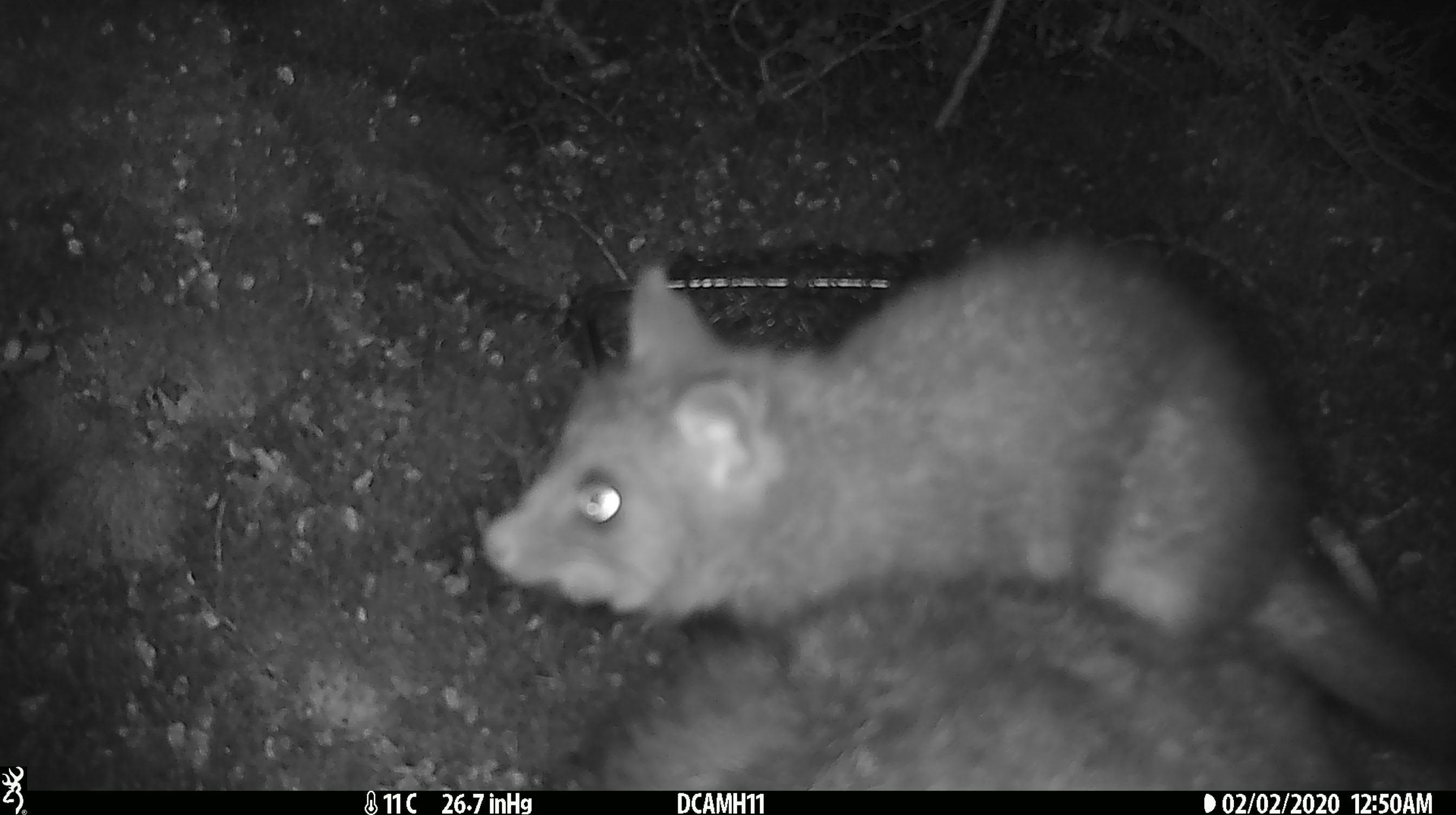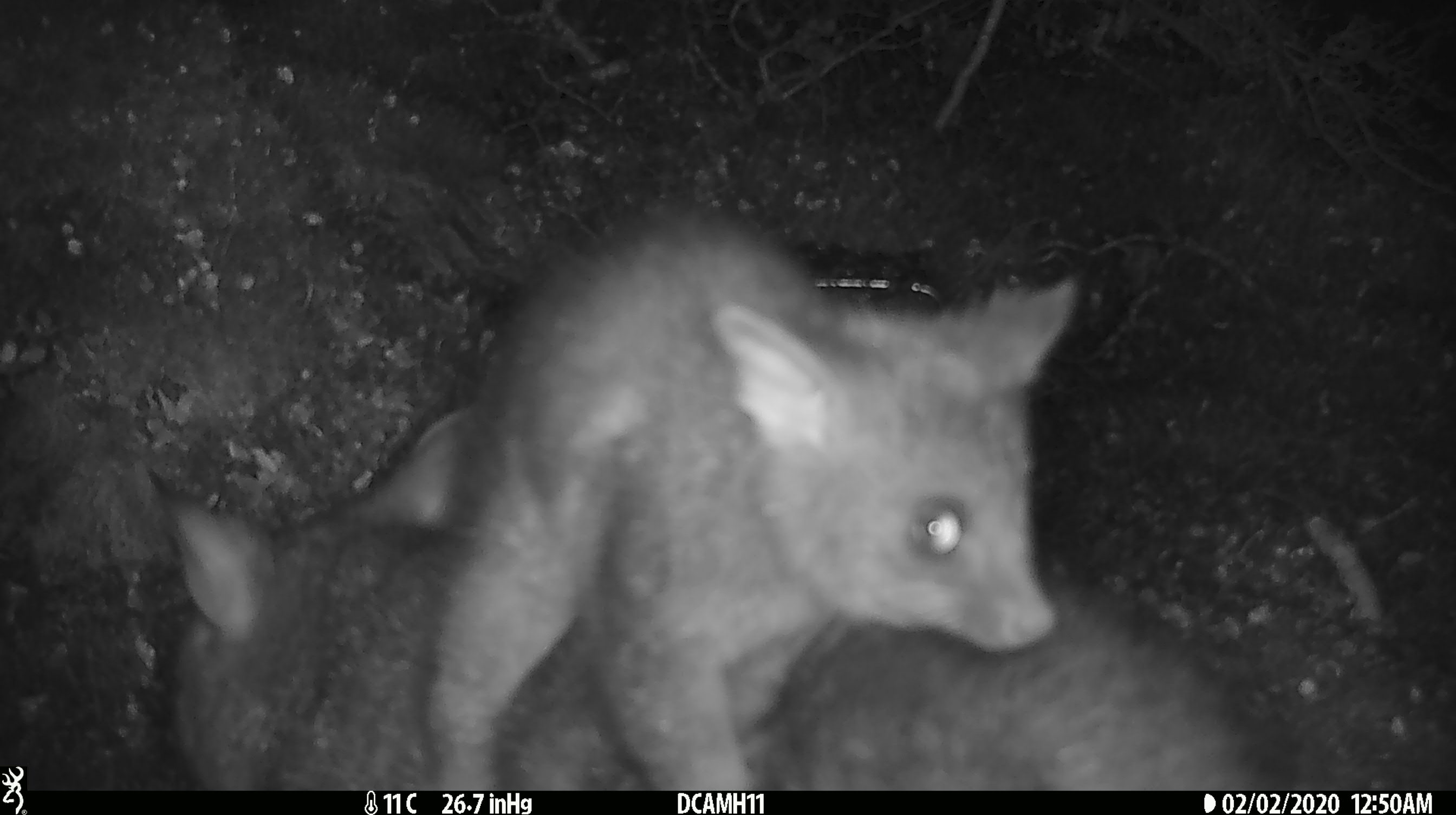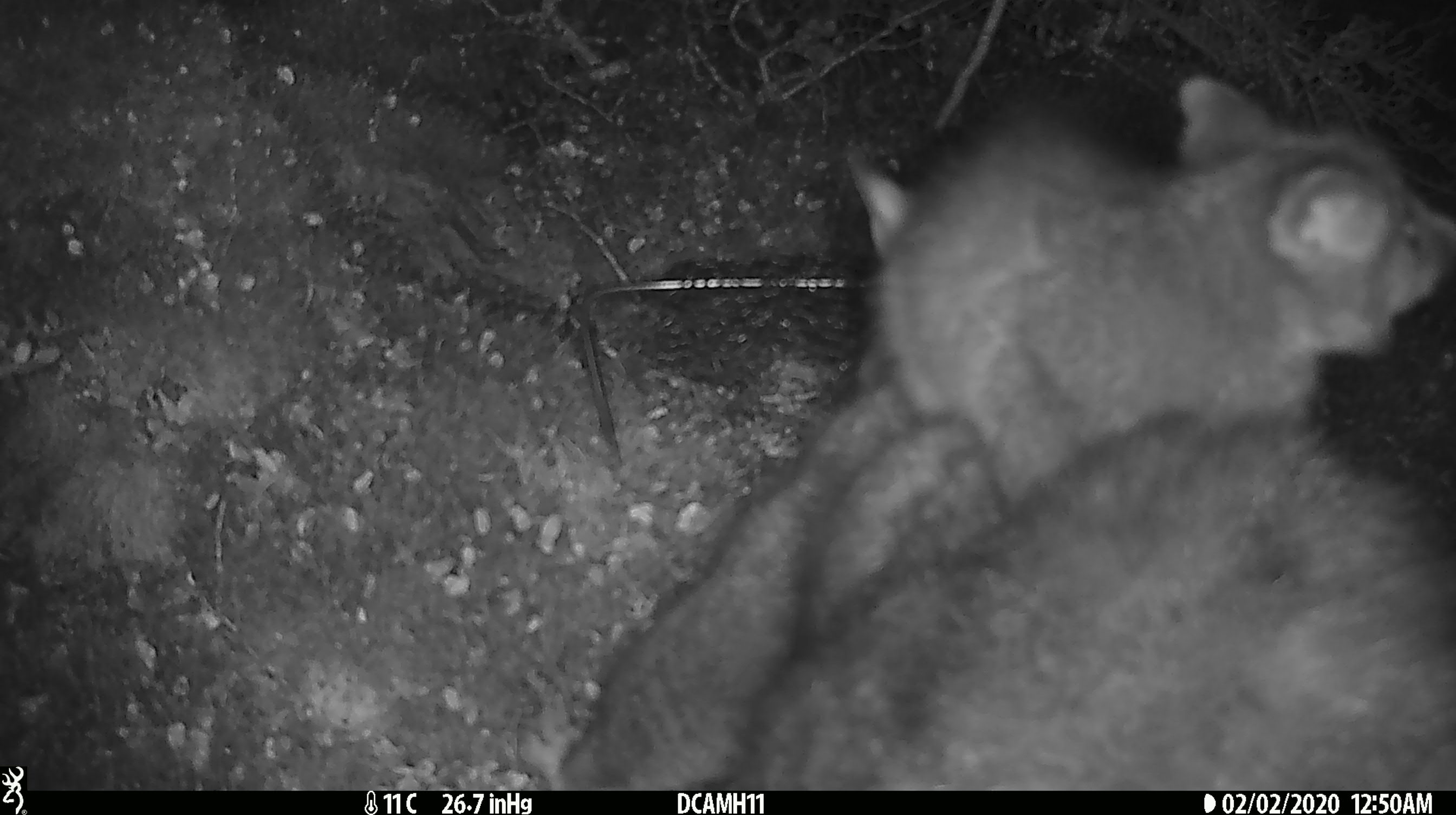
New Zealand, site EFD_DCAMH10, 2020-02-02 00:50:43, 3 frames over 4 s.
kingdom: Animalia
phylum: Chordata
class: Mammalia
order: Diprotodontia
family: Phalangeridae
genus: Trichosurus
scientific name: Trichosurus vulpecula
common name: common brushtail possum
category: possum